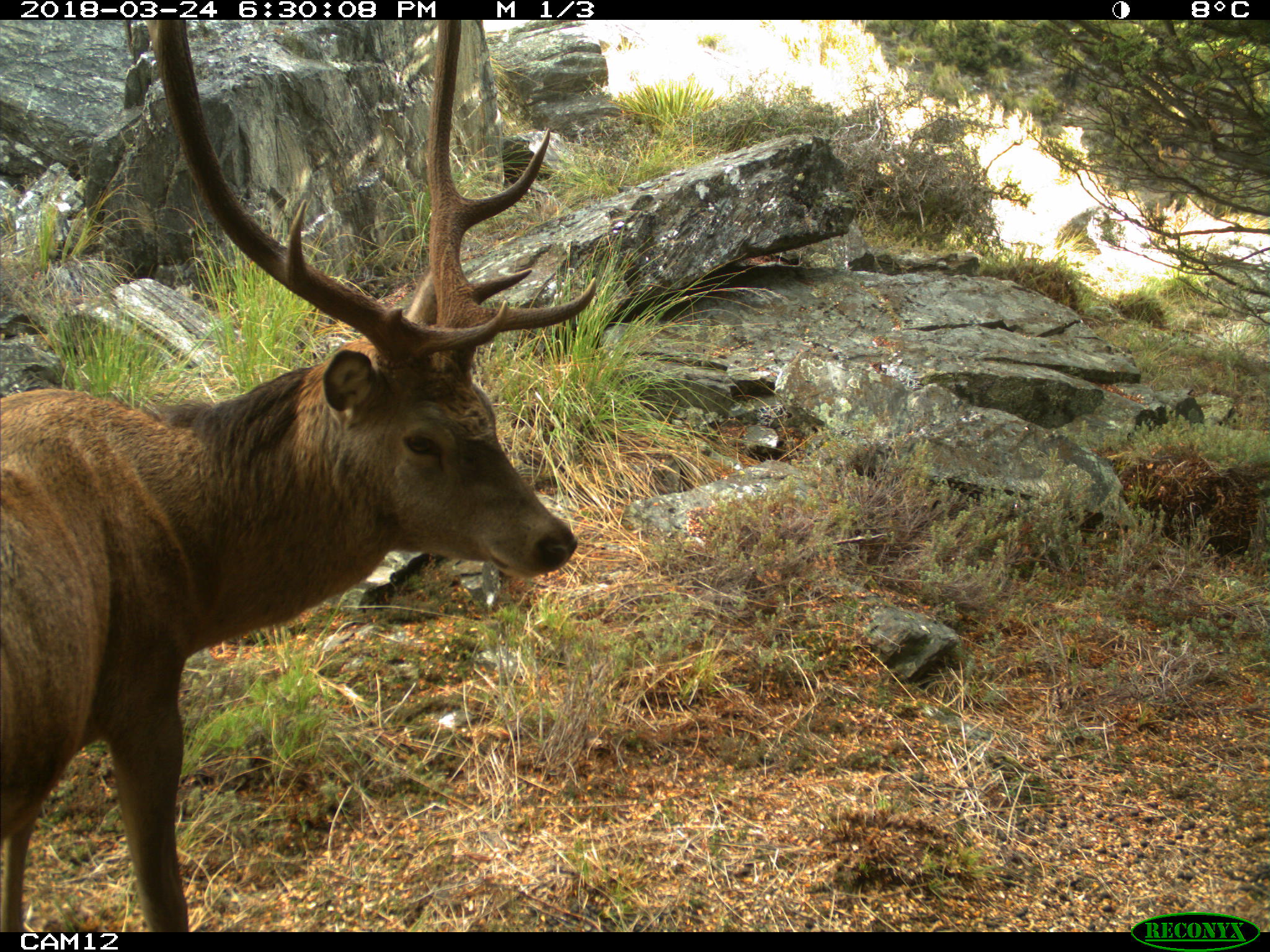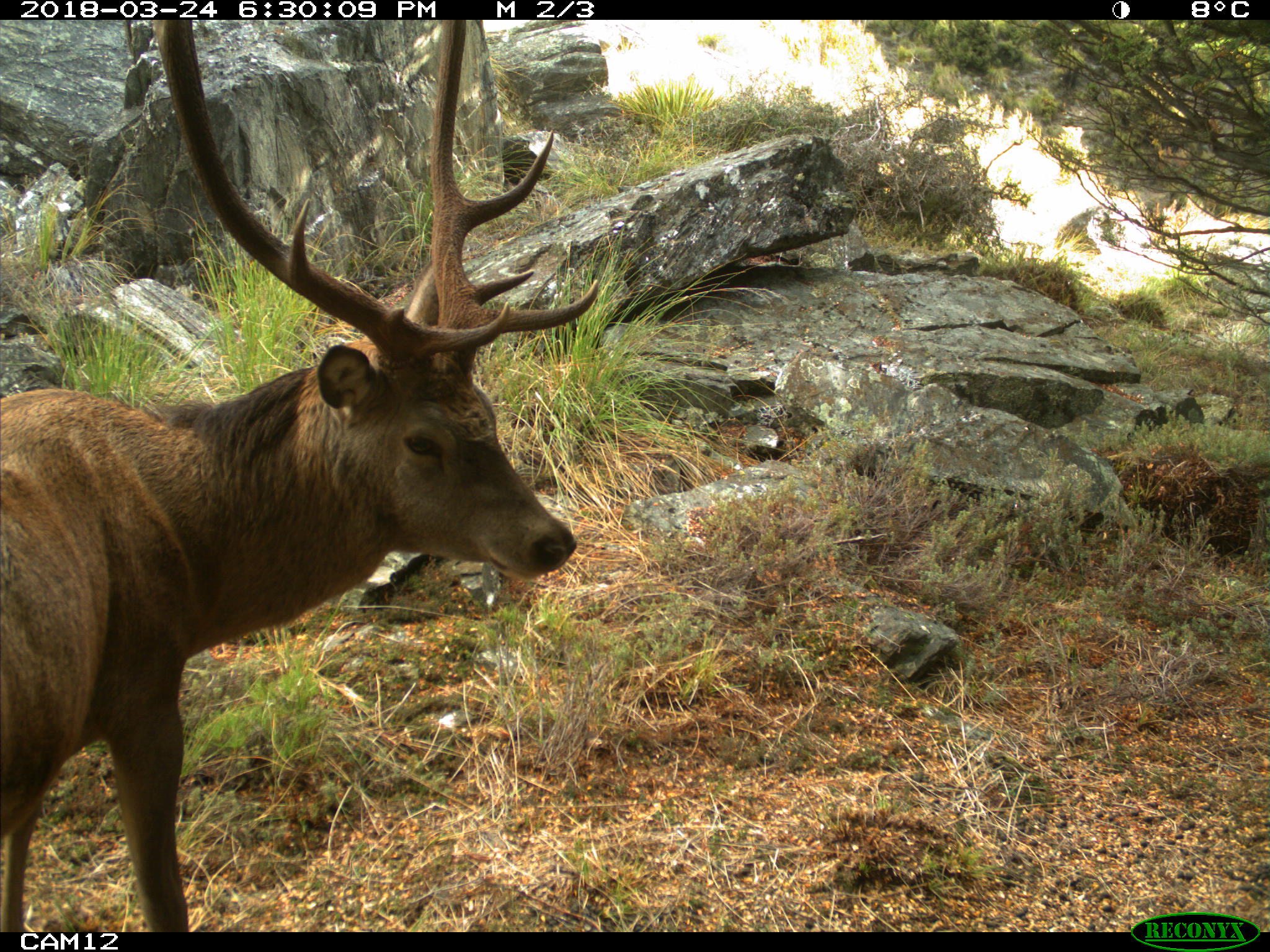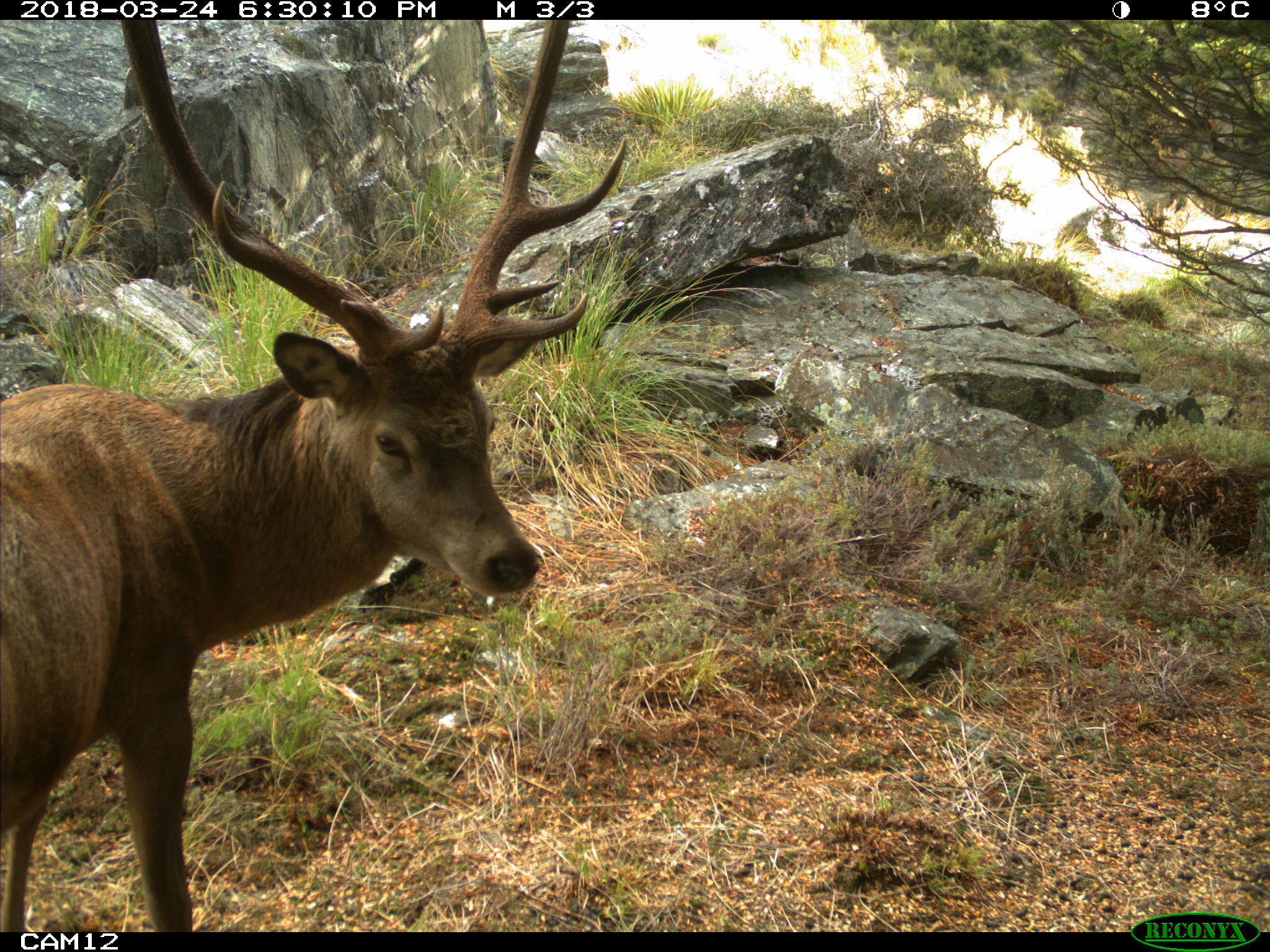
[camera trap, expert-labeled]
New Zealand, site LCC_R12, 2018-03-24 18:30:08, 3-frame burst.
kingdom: Animalia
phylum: Chordata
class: Mammalia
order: Artiodactyla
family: Cervidae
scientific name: Cervidae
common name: deer